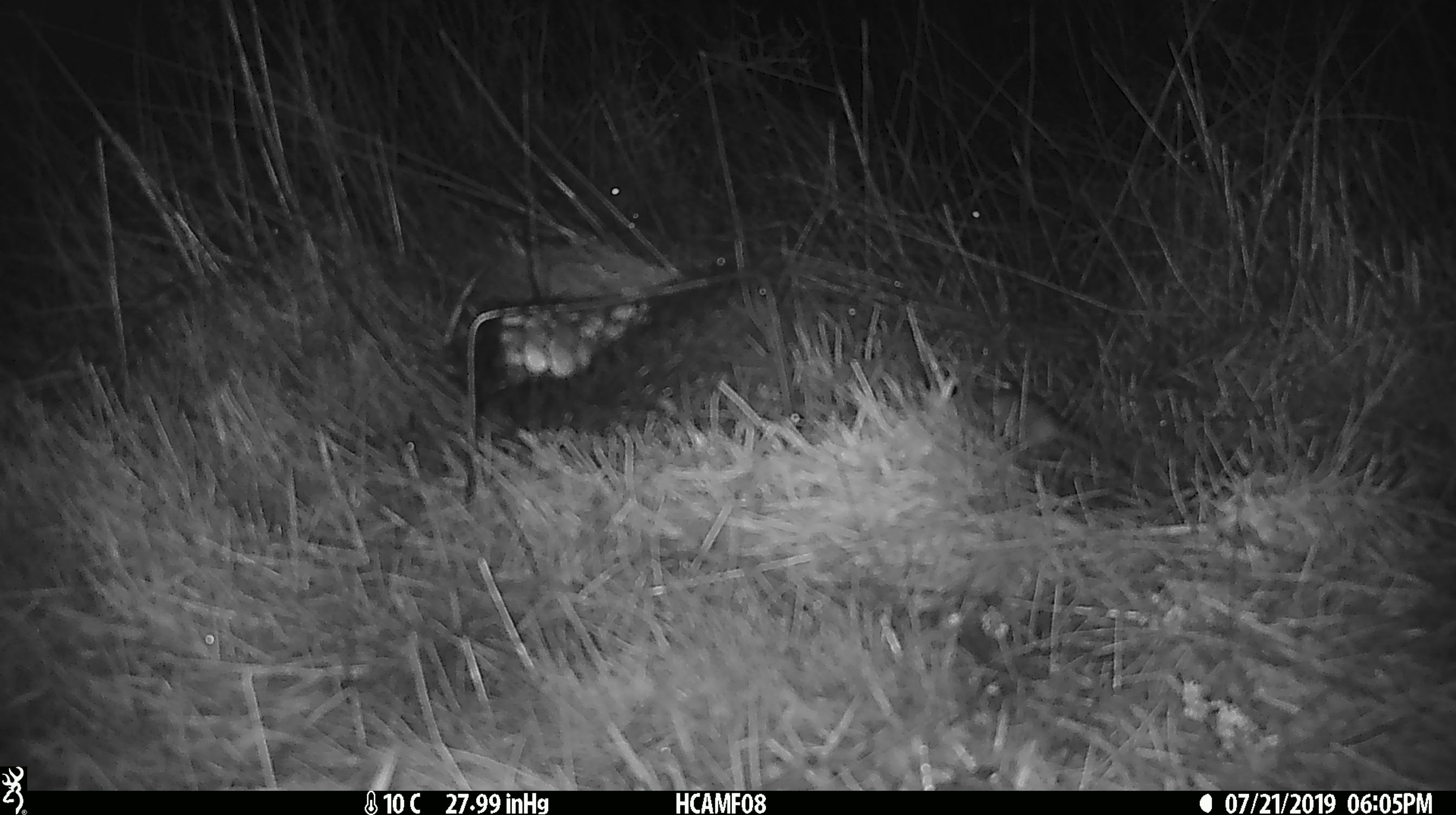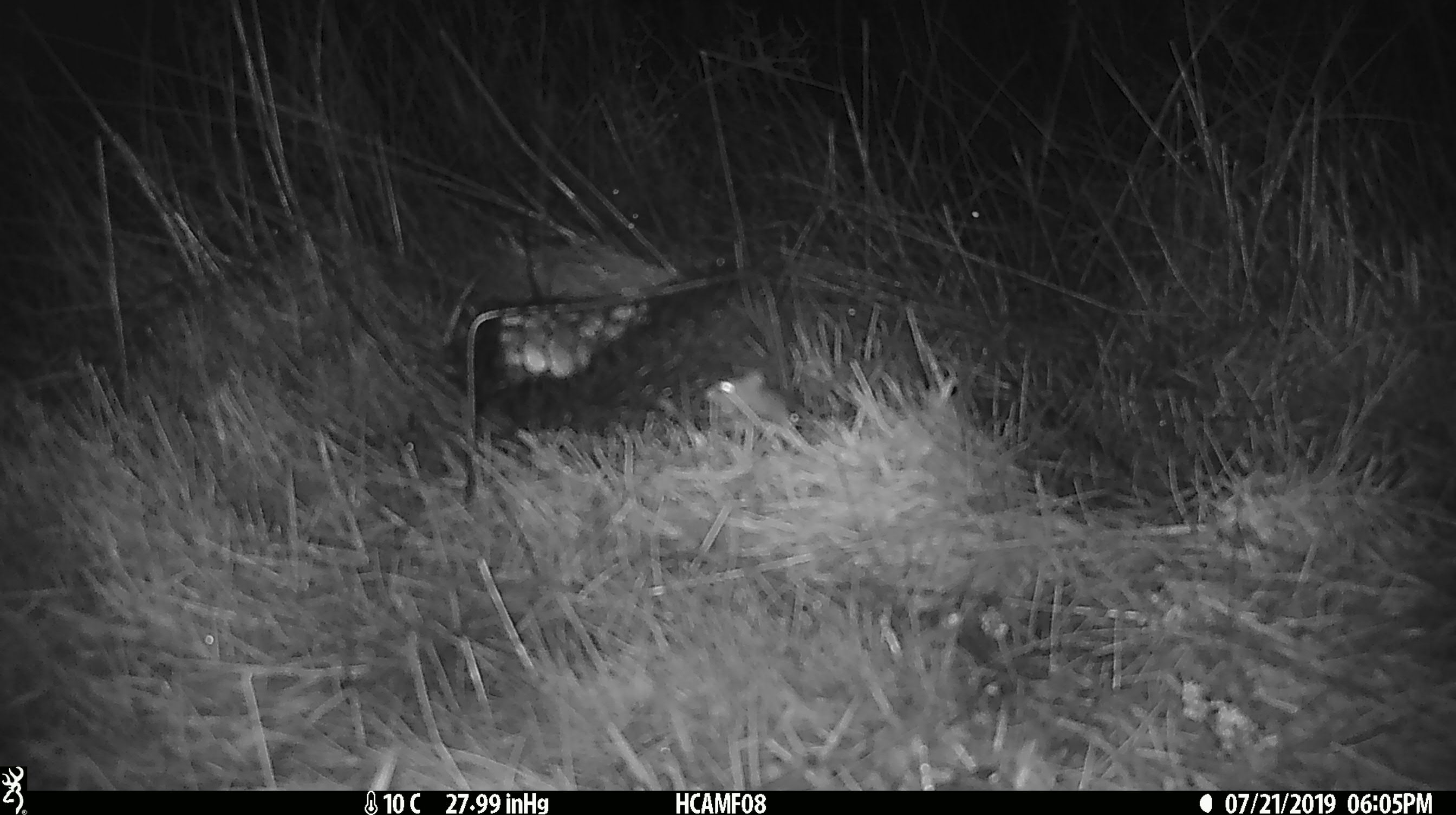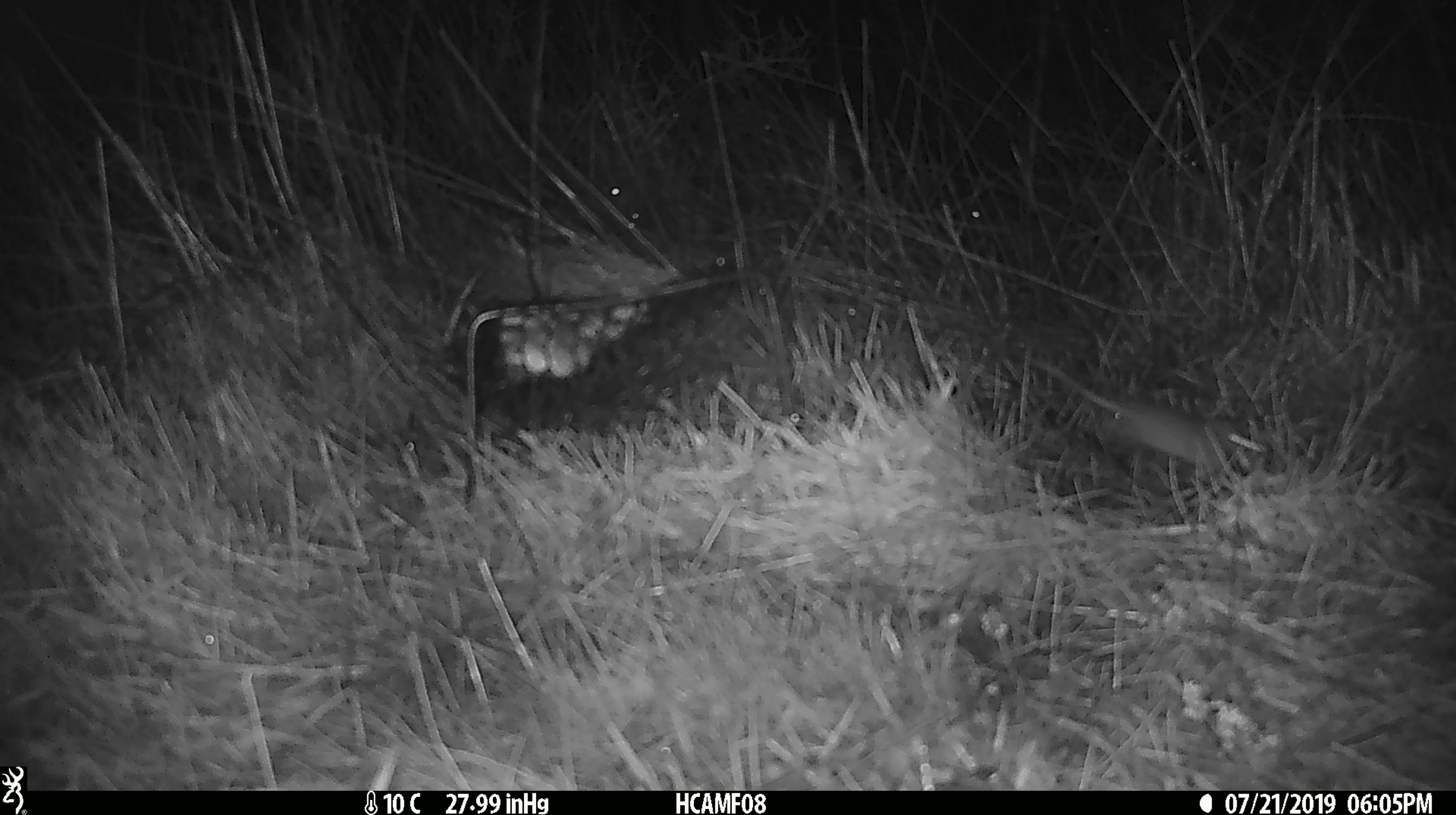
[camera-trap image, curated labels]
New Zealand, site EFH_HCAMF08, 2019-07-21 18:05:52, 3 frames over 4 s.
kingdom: Animalia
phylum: Chordata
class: Mammalia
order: Rodentia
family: Muridae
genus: Mus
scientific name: Mus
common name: mouse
Mouse (Mus).